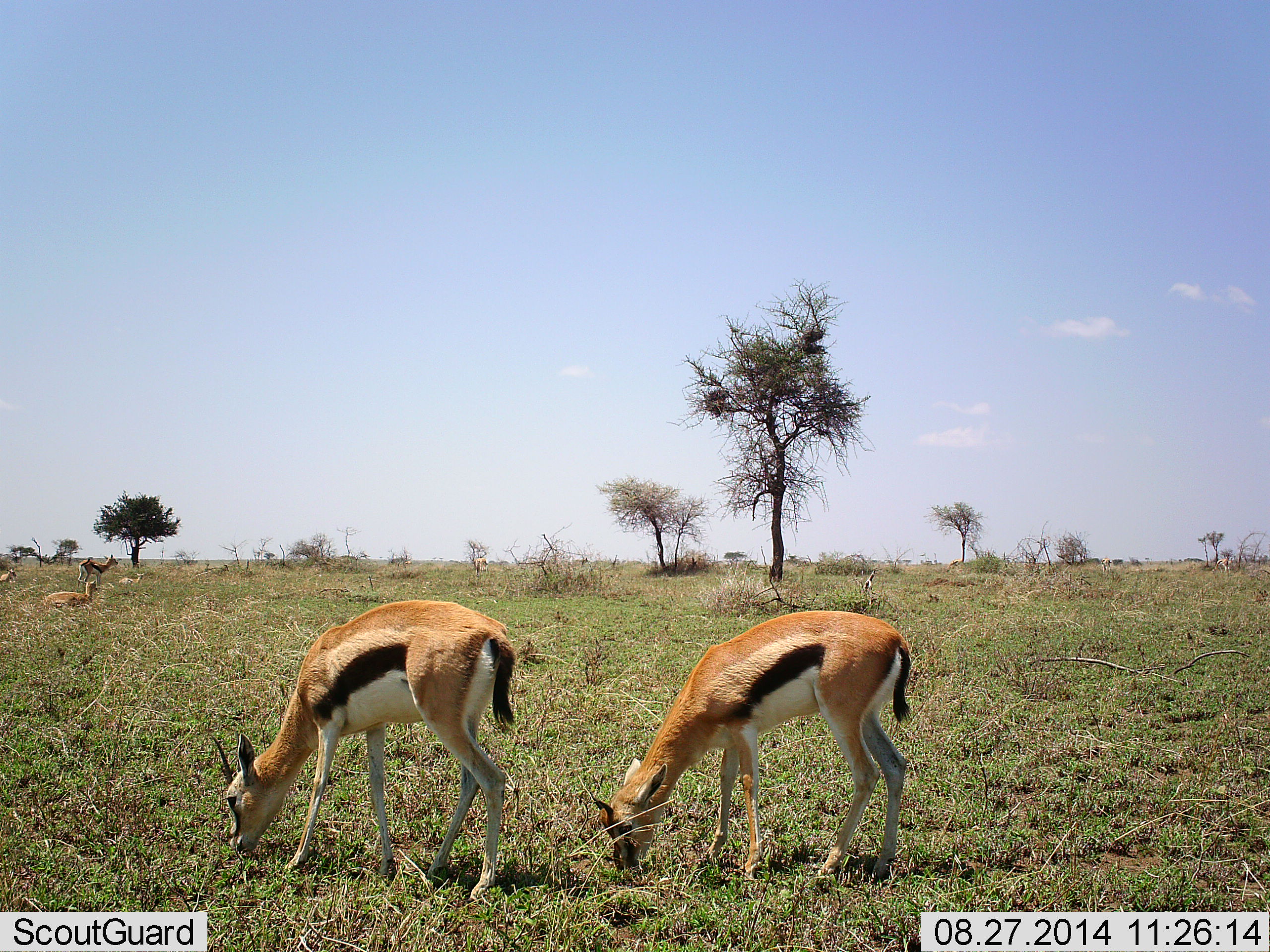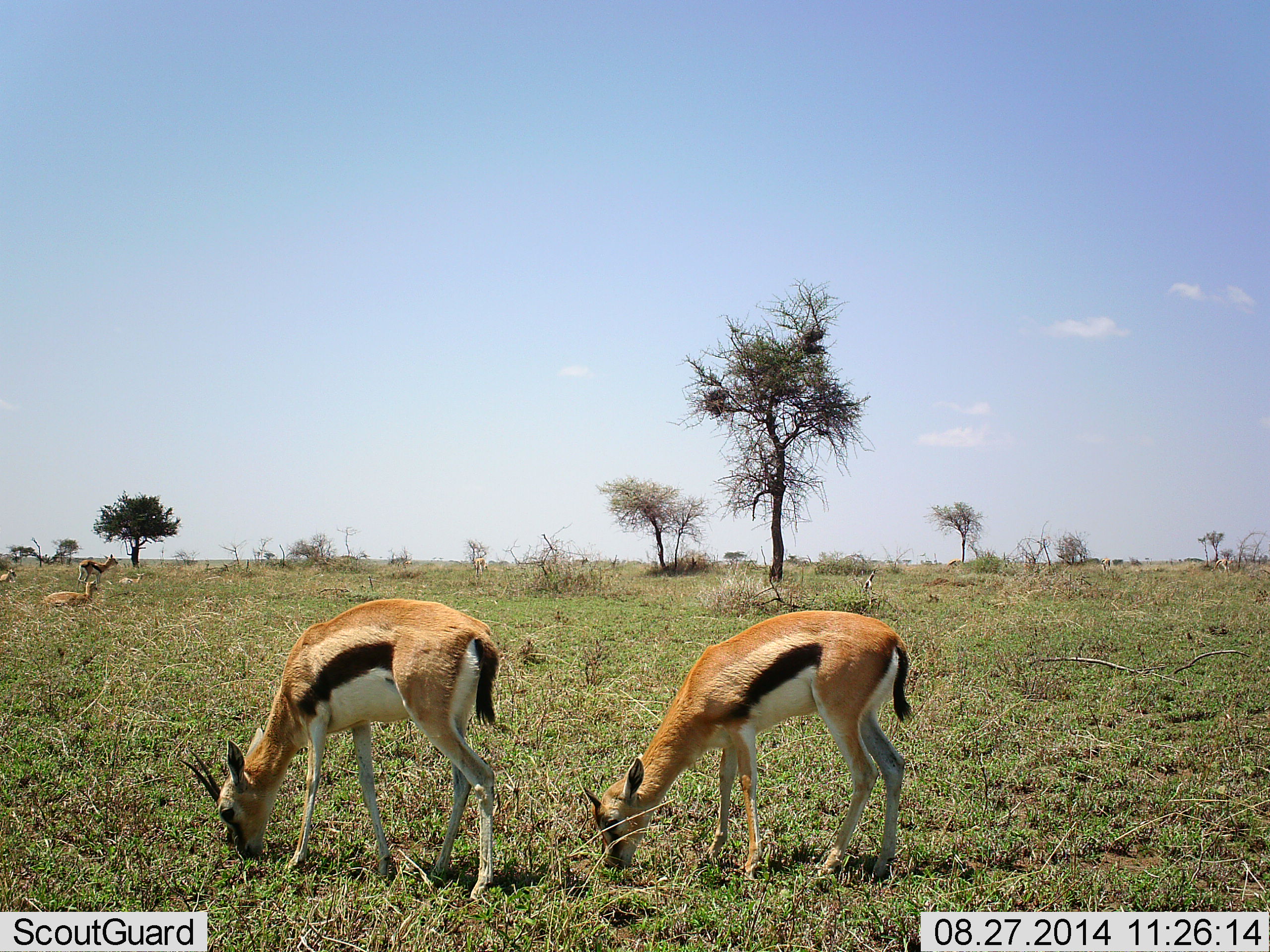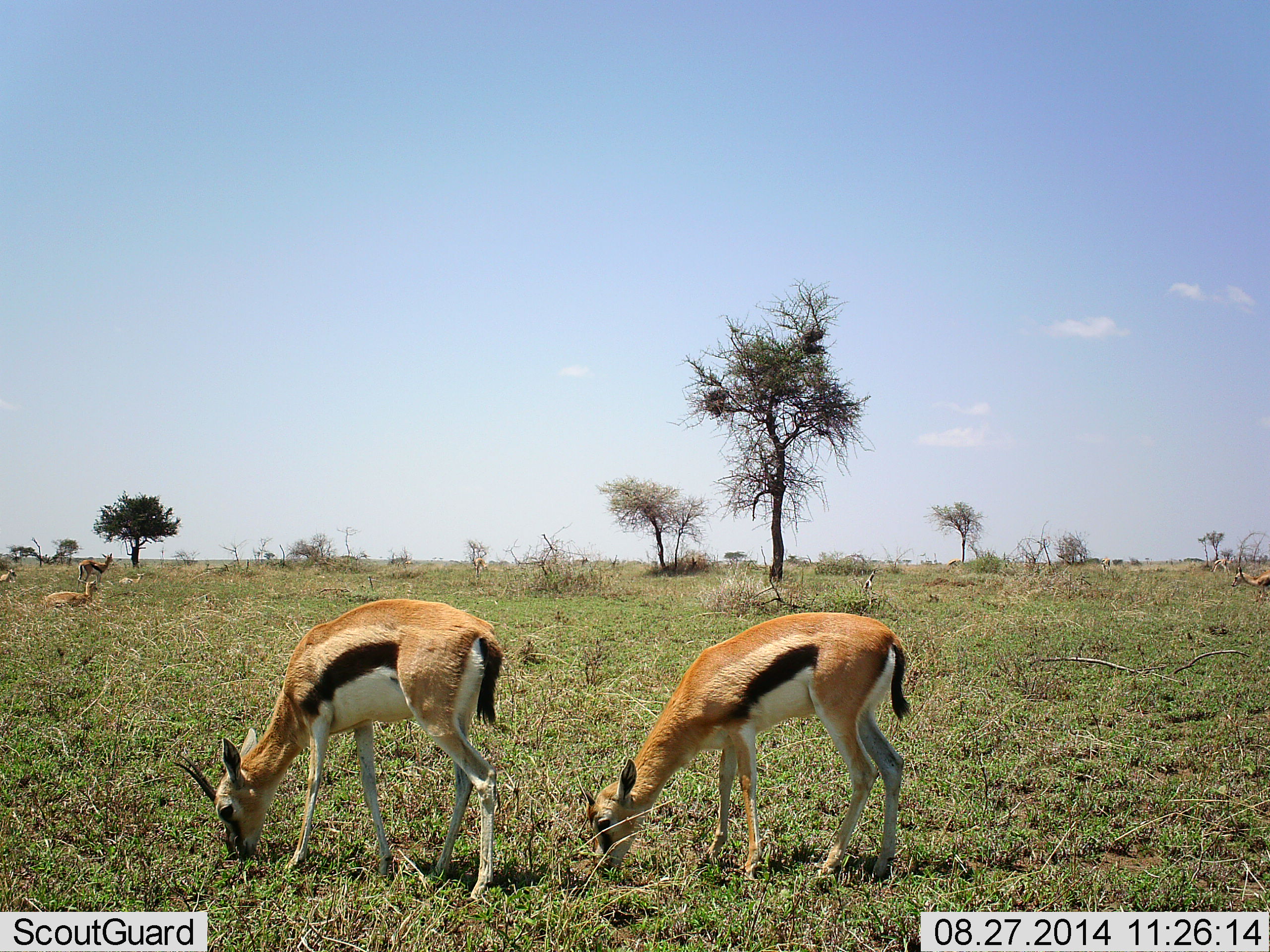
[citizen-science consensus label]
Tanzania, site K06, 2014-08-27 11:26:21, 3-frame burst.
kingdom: Animalia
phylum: Chordata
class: Mammalia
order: Artiodactyla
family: Bovidae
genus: Eudorcas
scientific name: Eudorcas thomsonii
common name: thomson's gazelle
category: gazellethomsons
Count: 5.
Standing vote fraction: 55%.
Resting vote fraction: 45%.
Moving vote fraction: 27%.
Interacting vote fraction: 0%.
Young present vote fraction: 9%.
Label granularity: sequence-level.